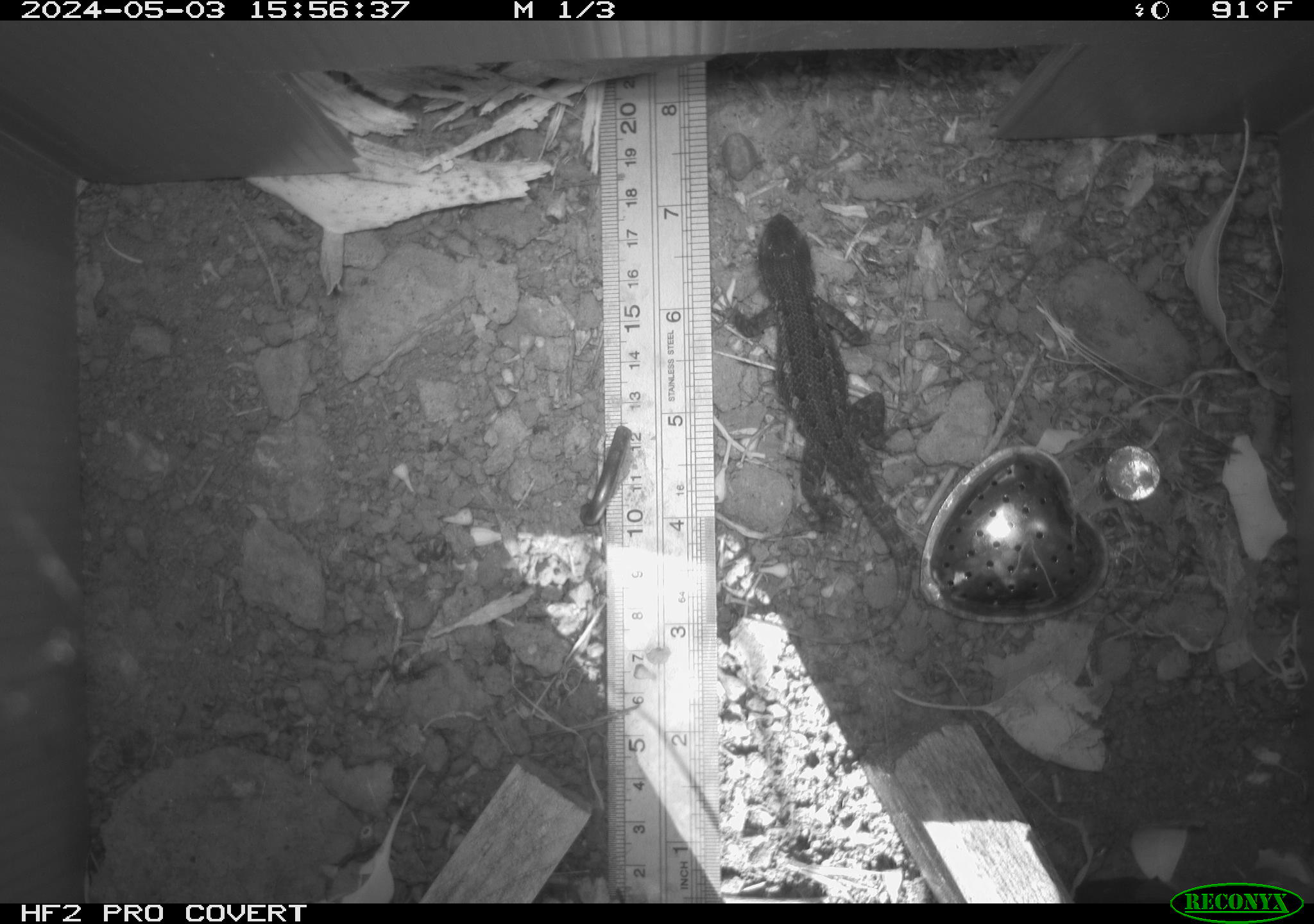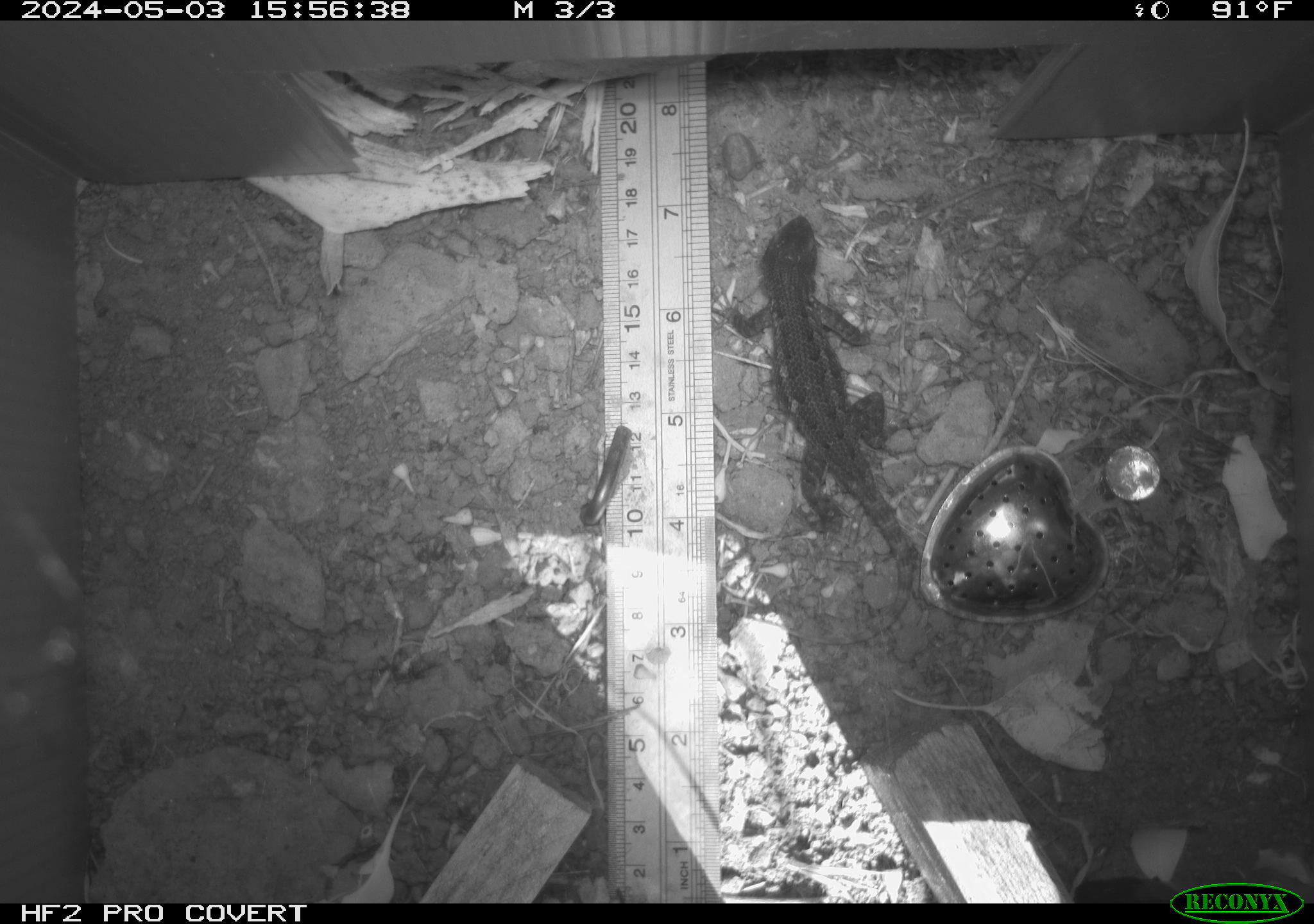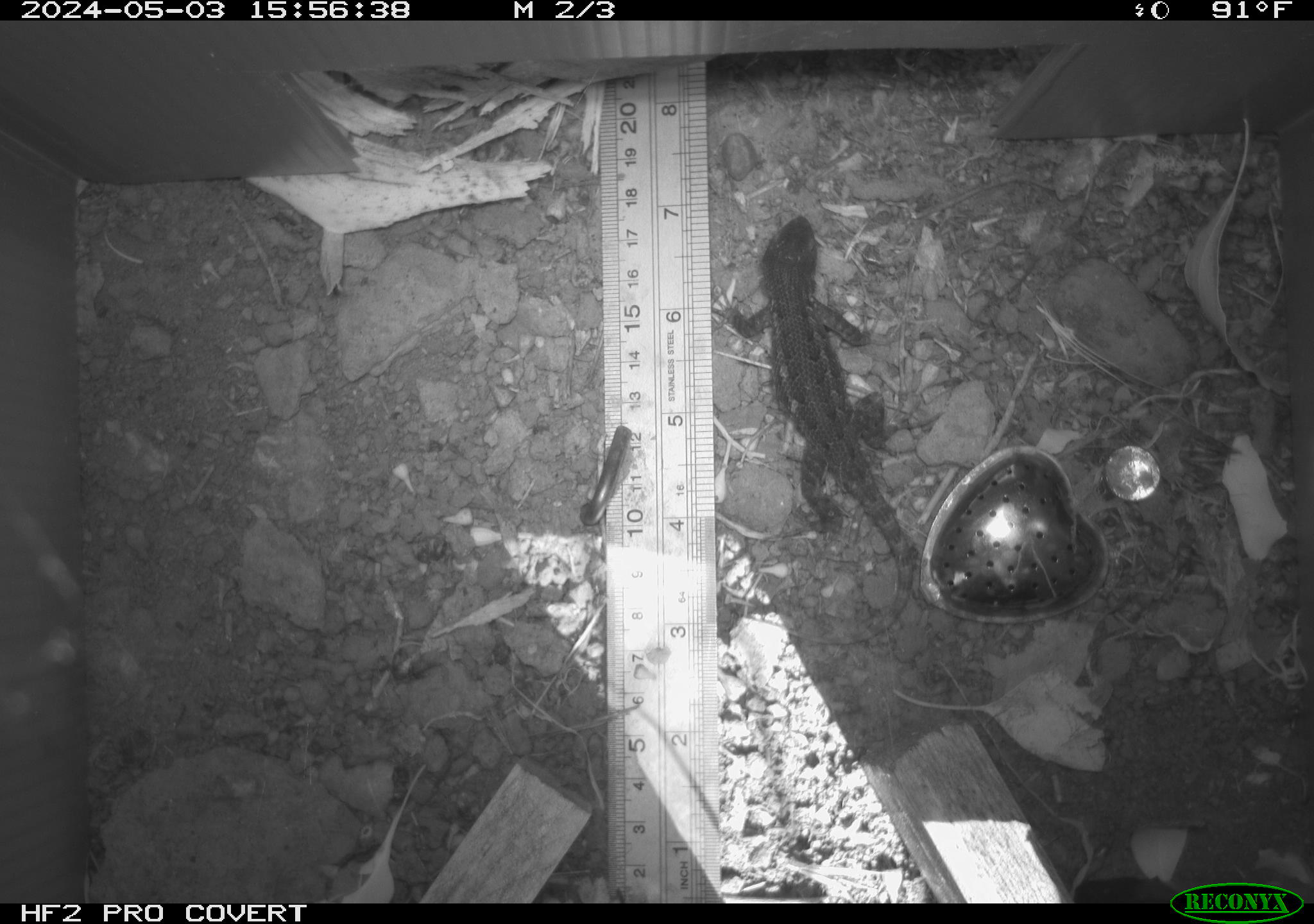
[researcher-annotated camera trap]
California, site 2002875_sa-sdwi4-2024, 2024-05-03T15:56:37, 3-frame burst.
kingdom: Animalia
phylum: Chordata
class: Reptilia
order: Squamata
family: Phrynosomatidae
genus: Sceloporus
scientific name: Sceloporus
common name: spiny lizards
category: sceloporus species